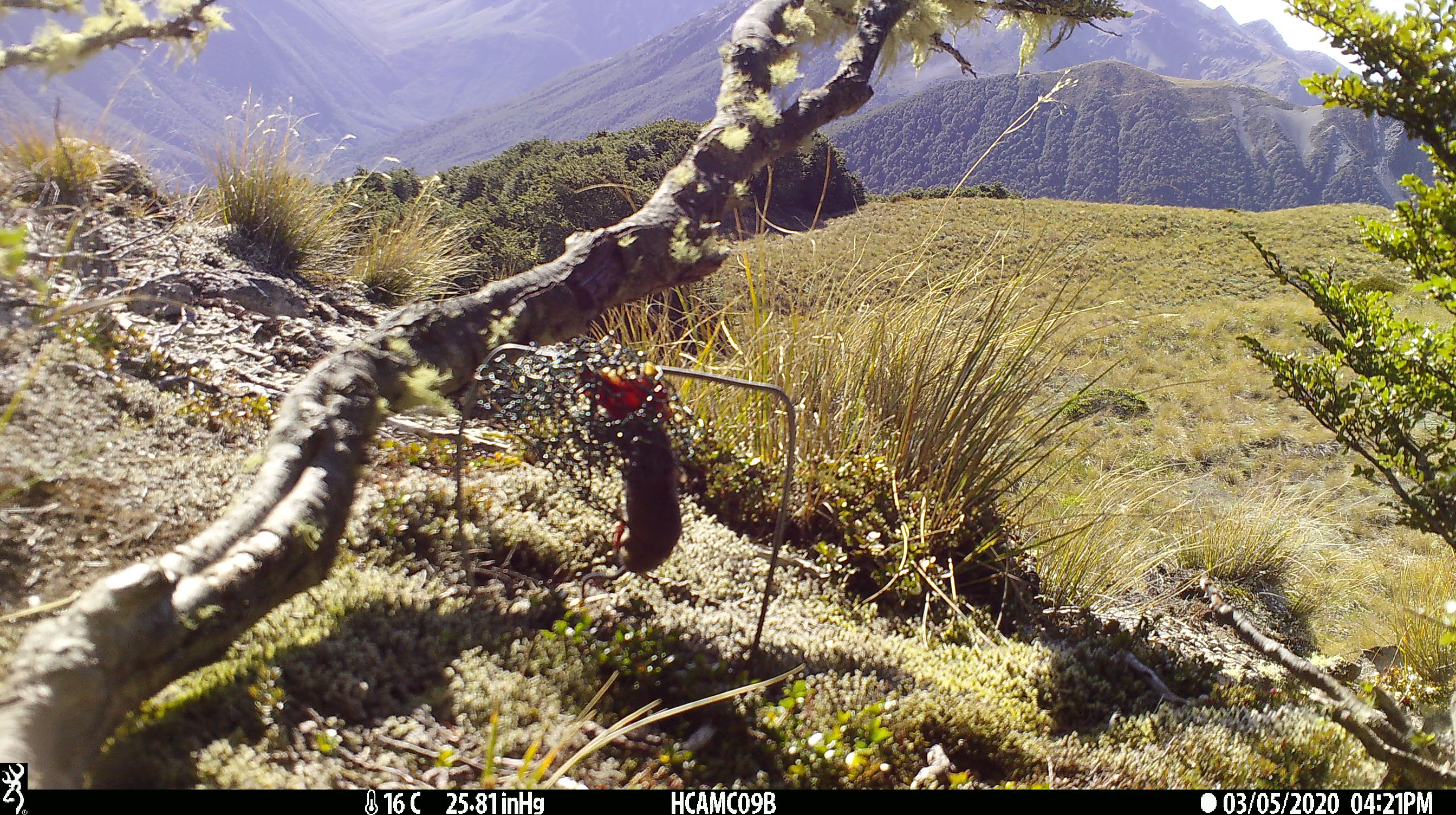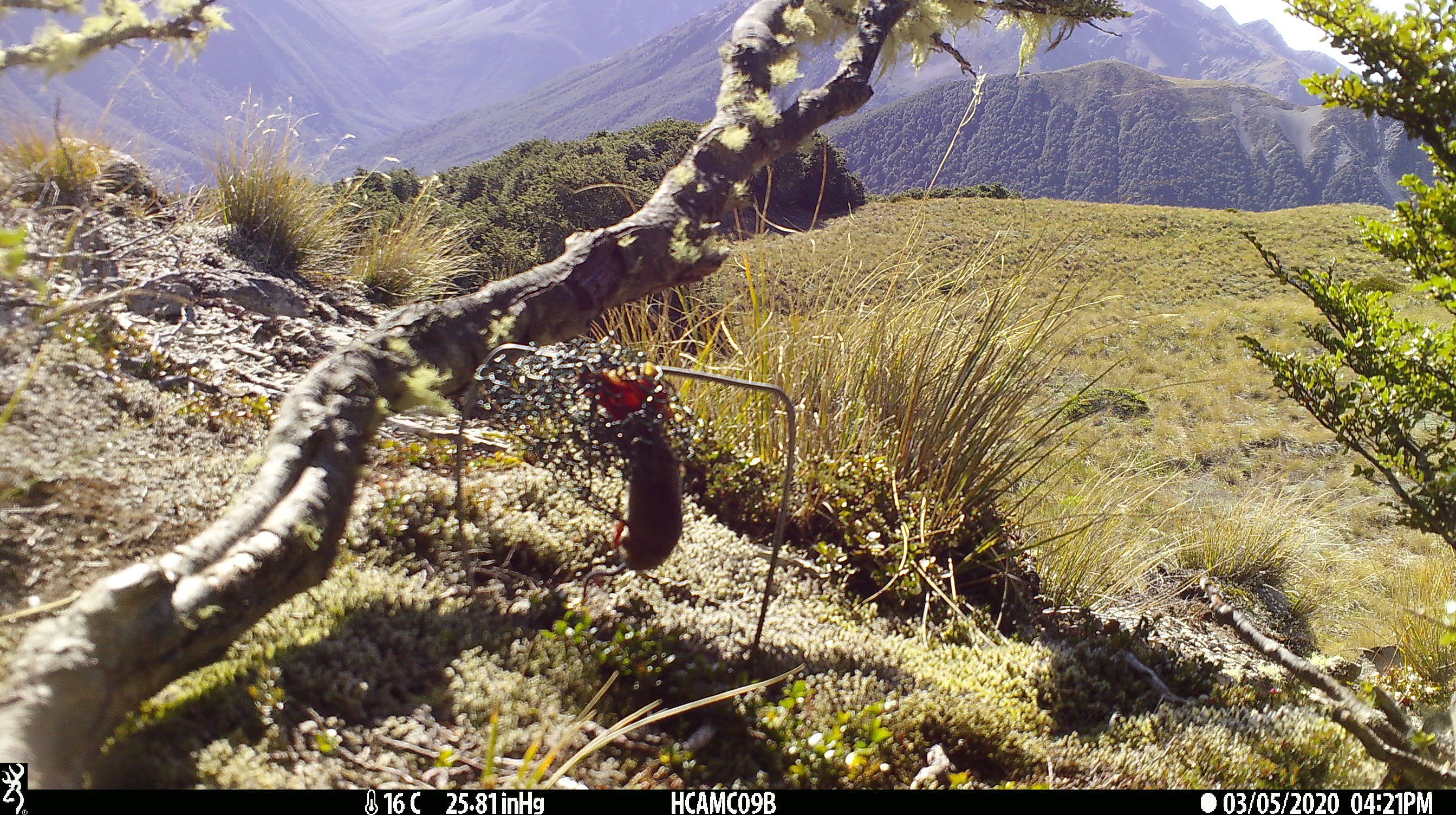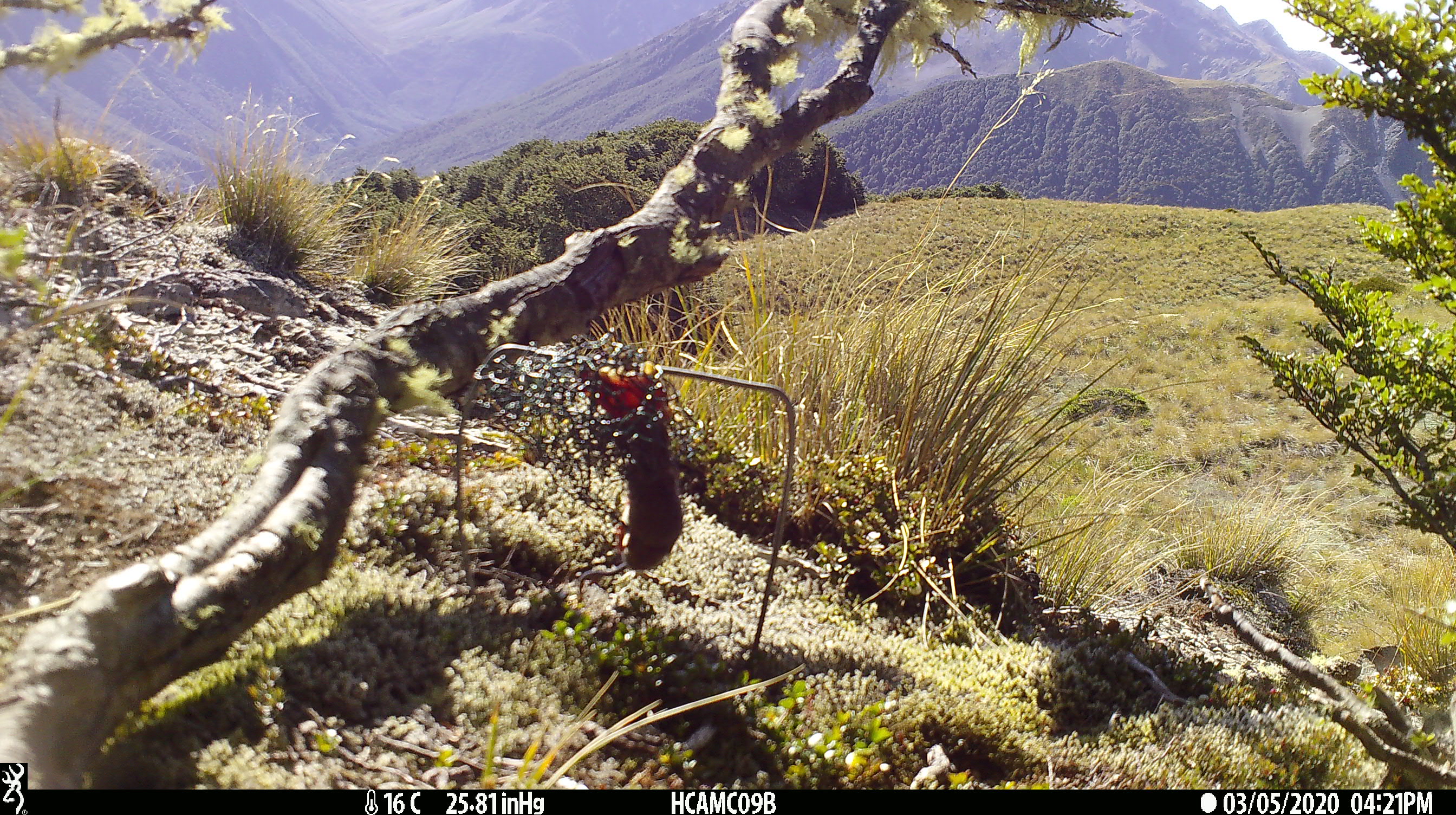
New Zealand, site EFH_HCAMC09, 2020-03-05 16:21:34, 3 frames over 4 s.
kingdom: Animalia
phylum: Chordata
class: Mammalia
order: Rodentia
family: Muridae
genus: Mus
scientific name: Mus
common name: mouse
Mouse (Mus).